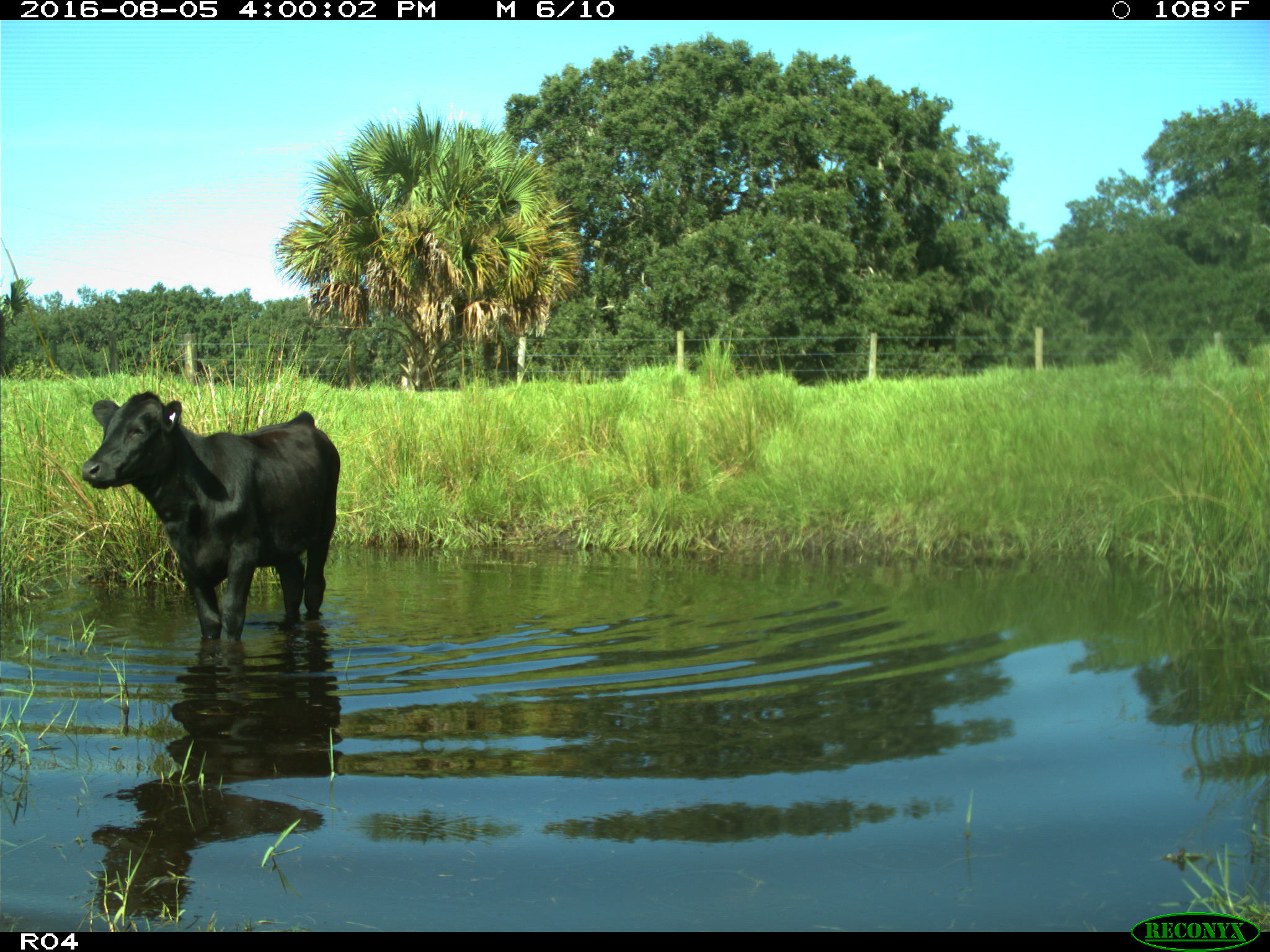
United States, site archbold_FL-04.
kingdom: Animalia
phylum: Chordata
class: Mammalia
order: Artiodactyla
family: Bovidae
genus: Bos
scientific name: Bos taurus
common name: domestic cow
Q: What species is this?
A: Bos taurus (domestic cow).